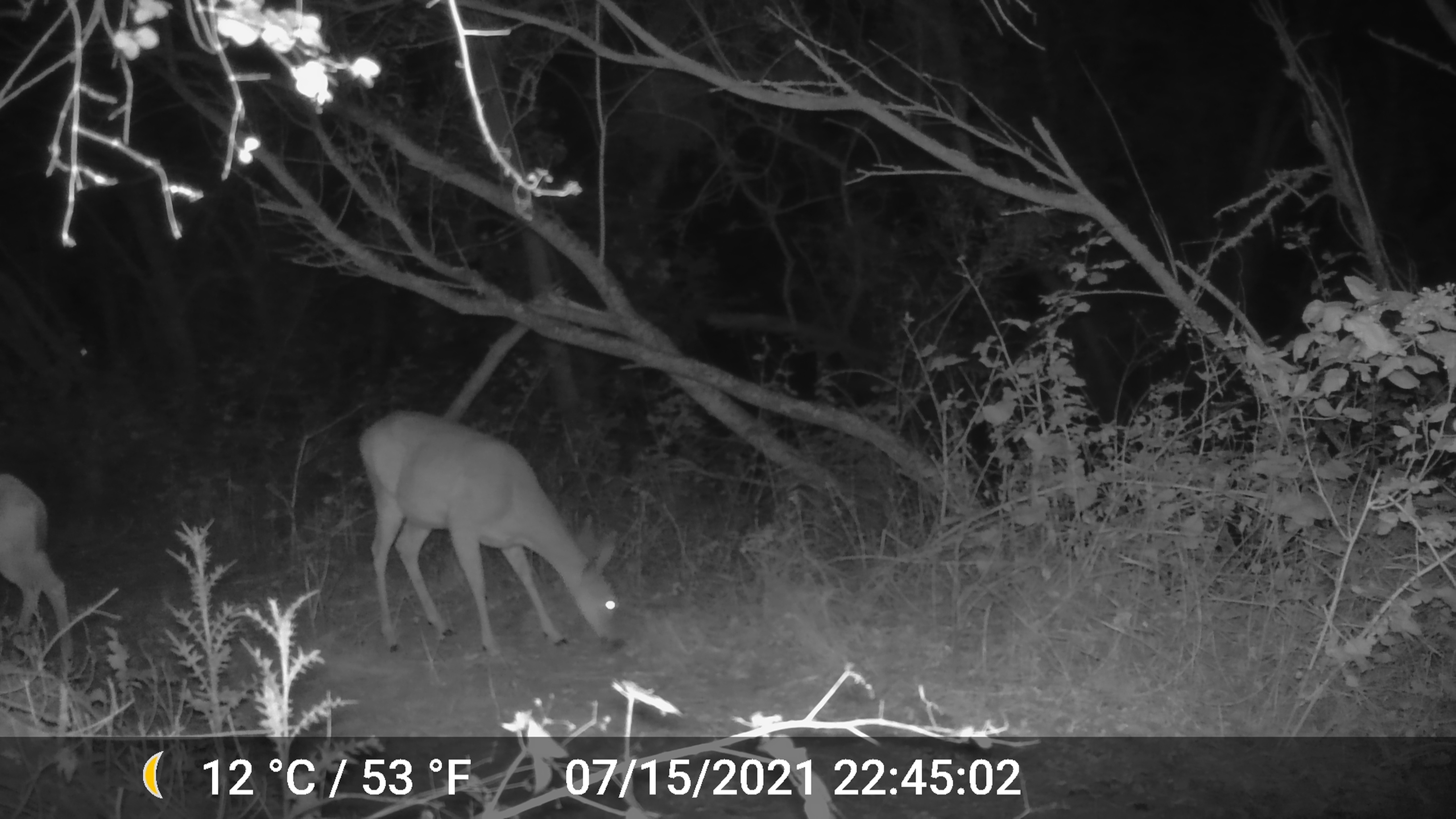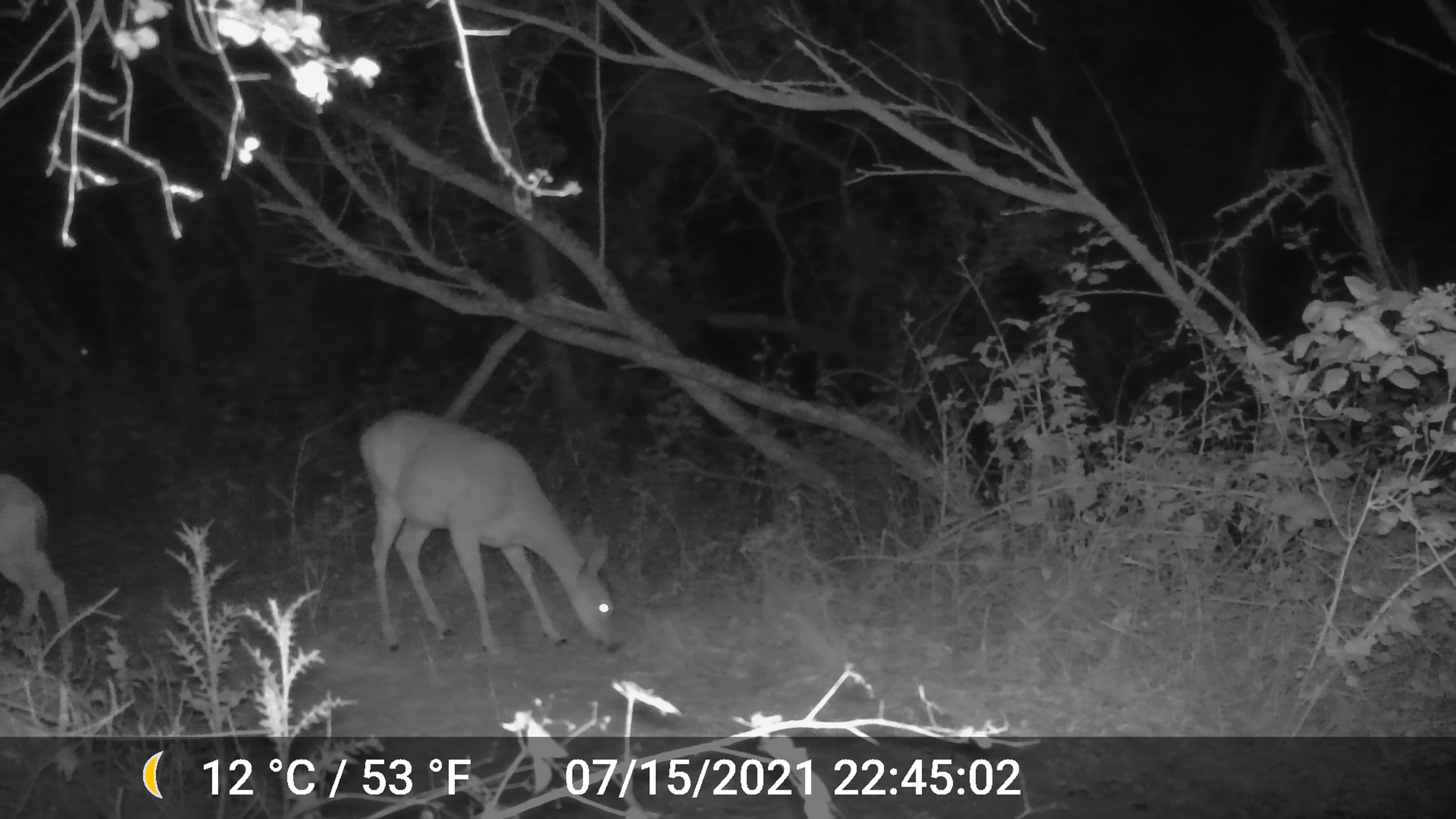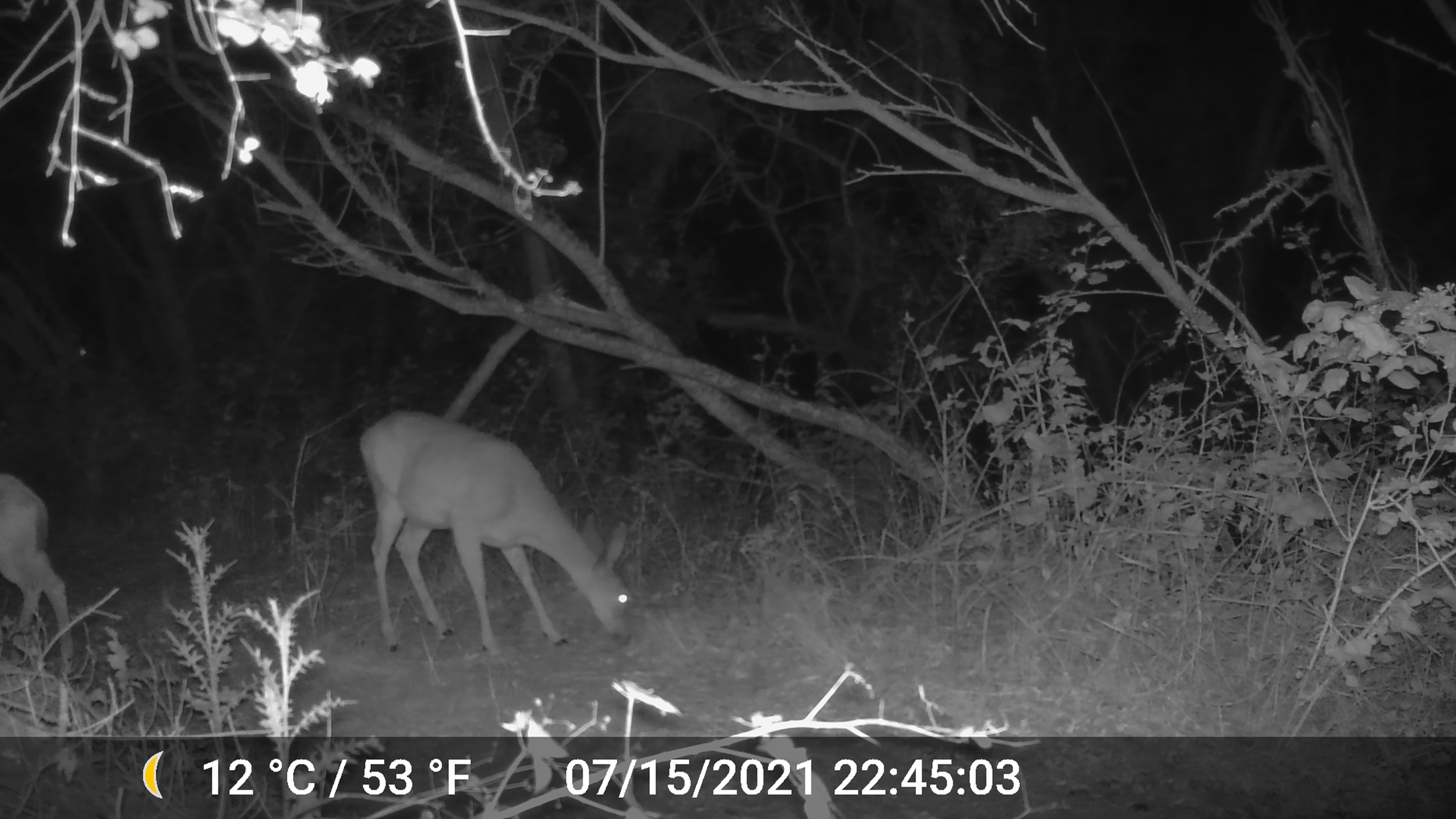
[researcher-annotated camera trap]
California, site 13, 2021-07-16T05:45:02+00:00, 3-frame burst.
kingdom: Animalia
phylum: Chordata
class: Mammalia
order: Artiodactyla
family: Cervidae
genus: Odocoileus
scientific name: Odocoileus hemionus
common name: mule deer